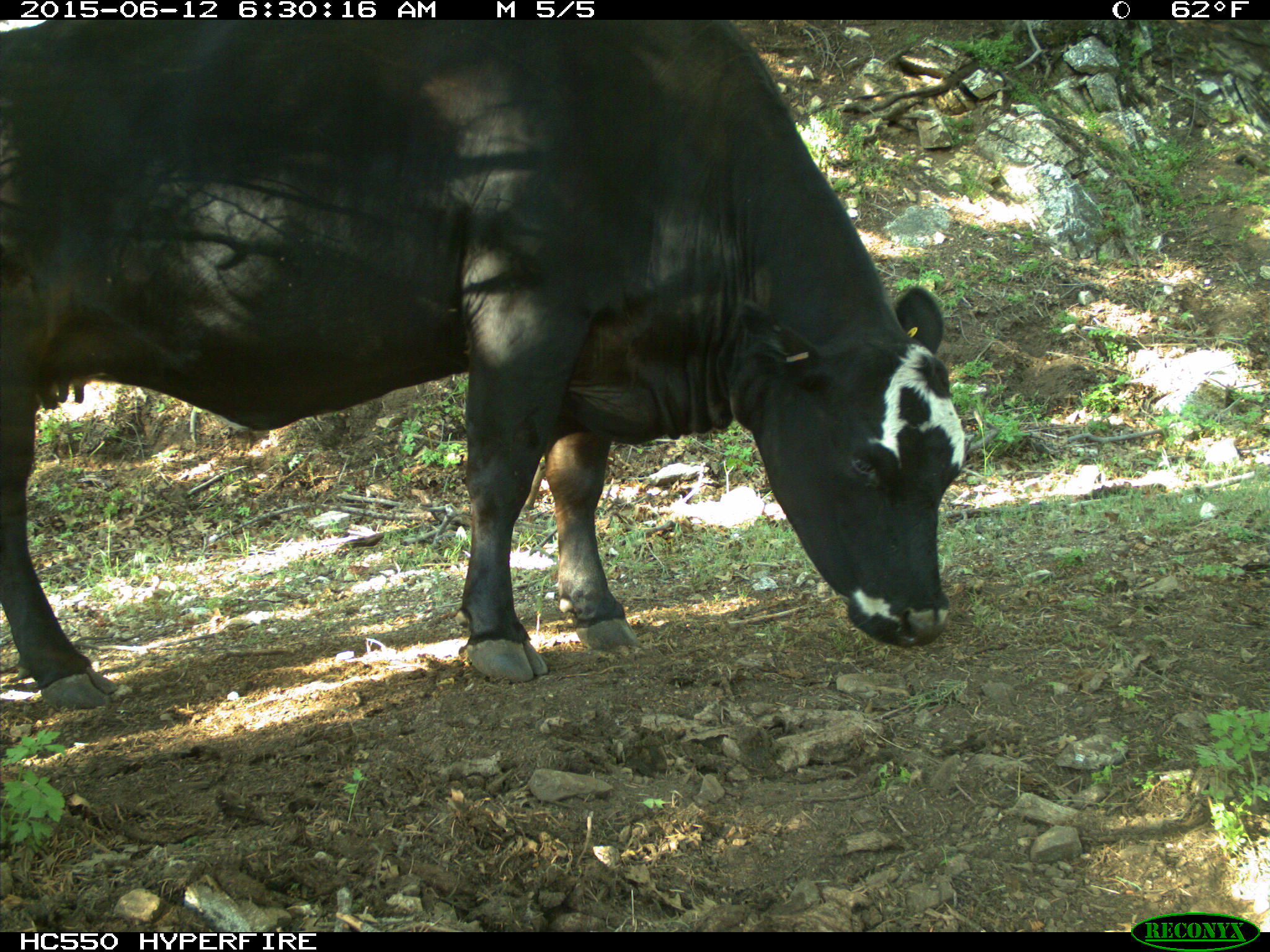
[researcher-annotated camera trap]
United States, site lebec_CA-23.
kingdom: Animalia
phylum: Chordata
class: Mammalia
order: Artiodactyla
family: Bovidae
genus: Bos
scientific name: Bos taurus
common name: domestic cow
Bos taurus (domestic cow).